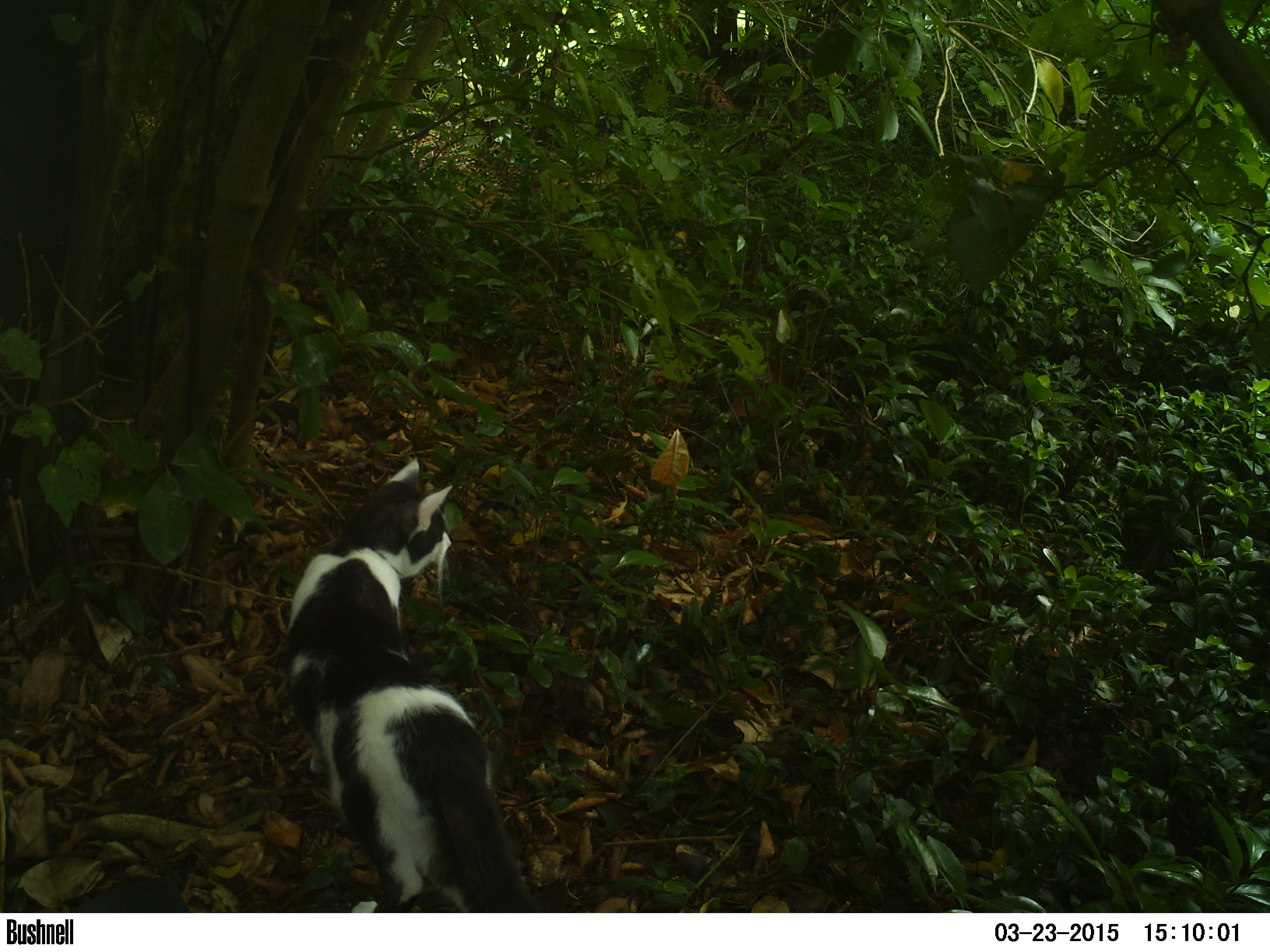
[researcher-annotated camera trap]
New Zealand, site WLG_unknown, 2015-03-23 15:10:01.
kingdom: Animalia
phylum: Chordata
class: Mammalia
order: Carnivora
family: Felidae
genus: Felis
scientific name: Felis catus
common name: domestic cat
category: cat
Cat (domestic cat) (Felis catus).